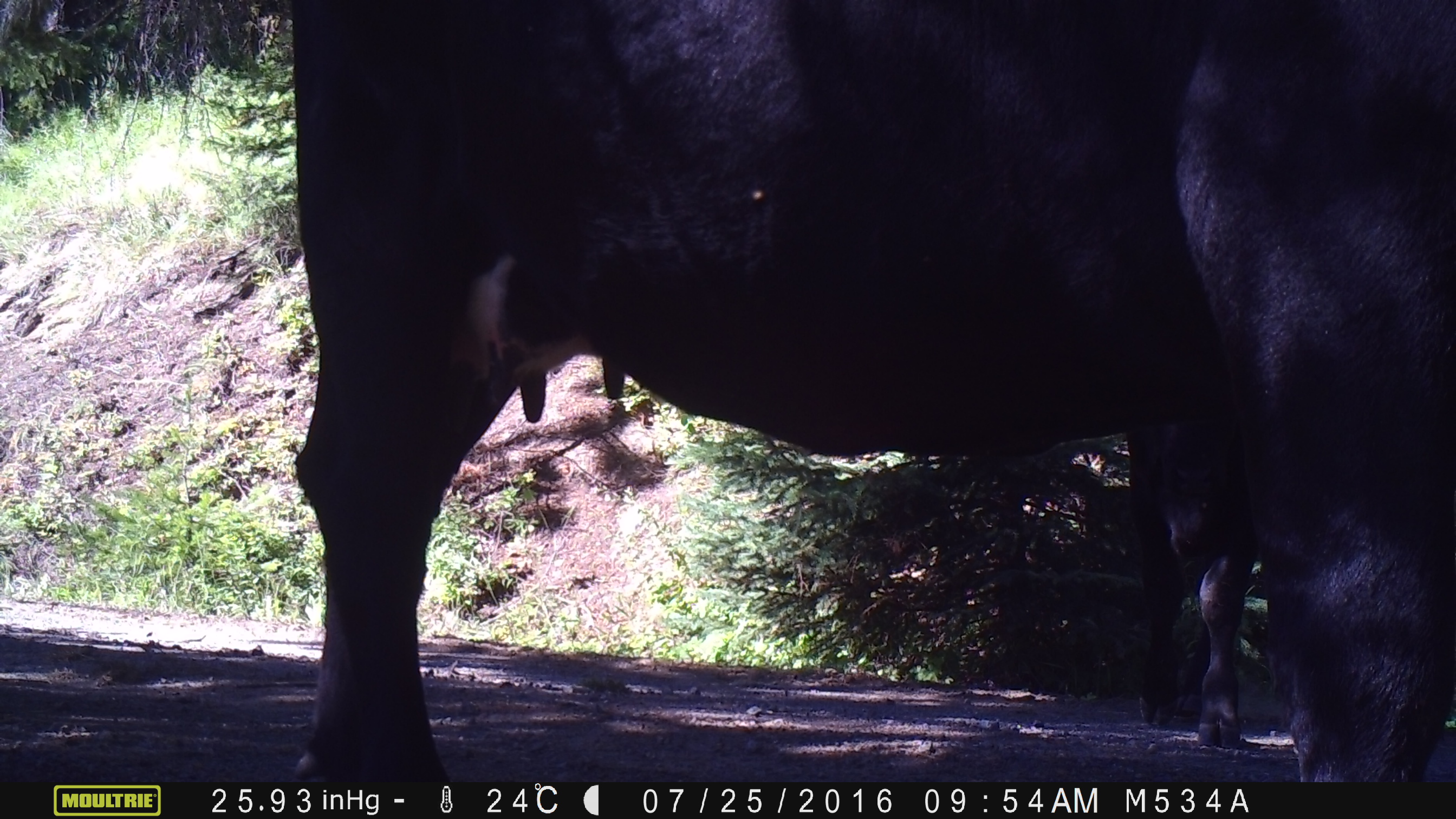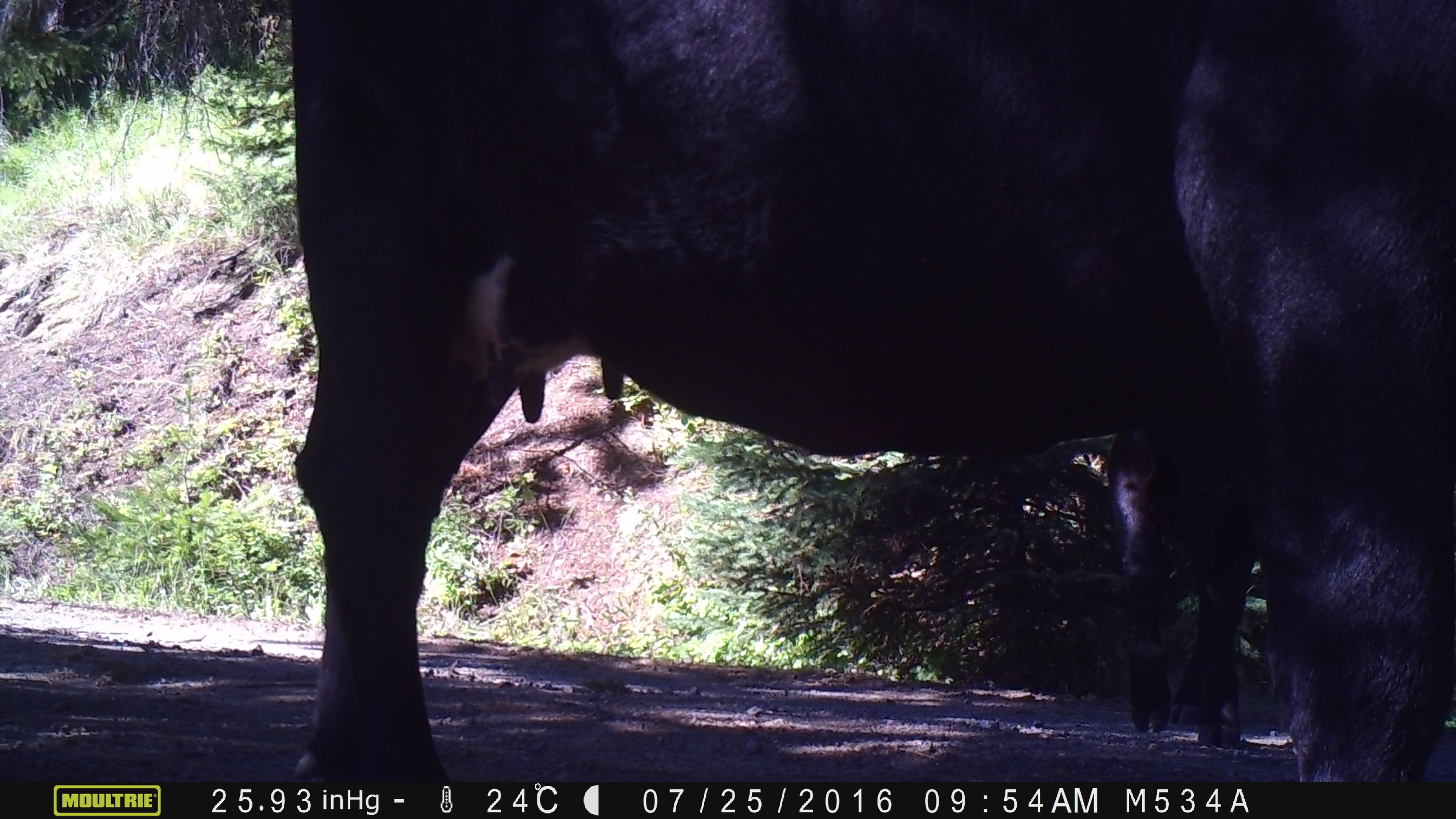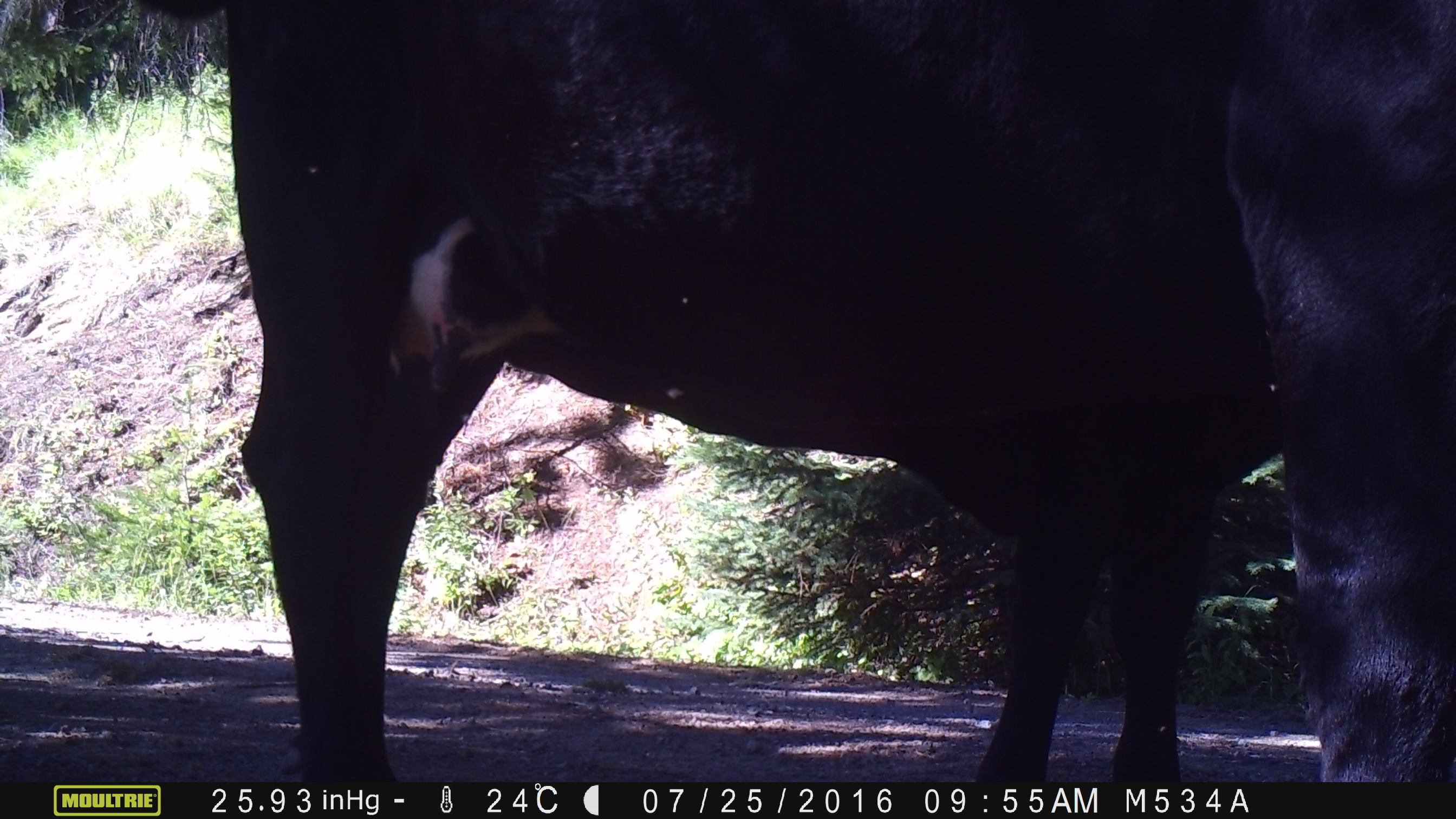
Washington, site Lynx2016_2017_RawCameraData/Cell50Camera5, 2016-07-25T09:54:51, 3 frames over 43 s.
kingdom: Animalia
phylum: Chordata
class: Mammalia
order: Artiodactyla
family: Bovidae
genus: Bos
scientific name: Bos taurus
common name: domestic cattle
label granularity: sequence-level